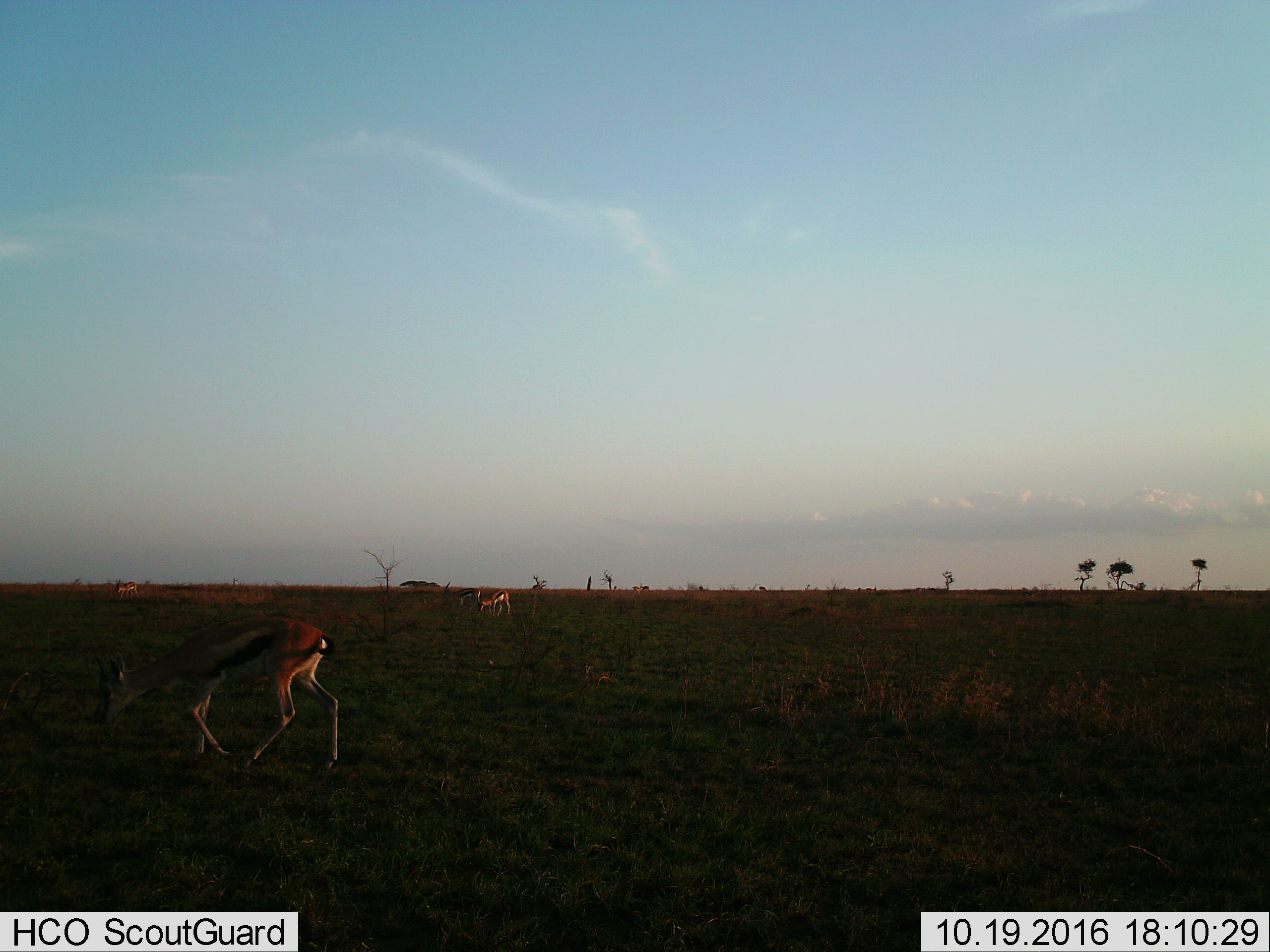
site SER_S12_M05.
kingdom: Animalia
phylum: Chordata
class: Mammalia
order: Artiodactyla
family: Bovidae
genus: Eudorcas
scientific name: Eudorcas thomsonii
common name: thomson's gazelle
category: gazellethomsons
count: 4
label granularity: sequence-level